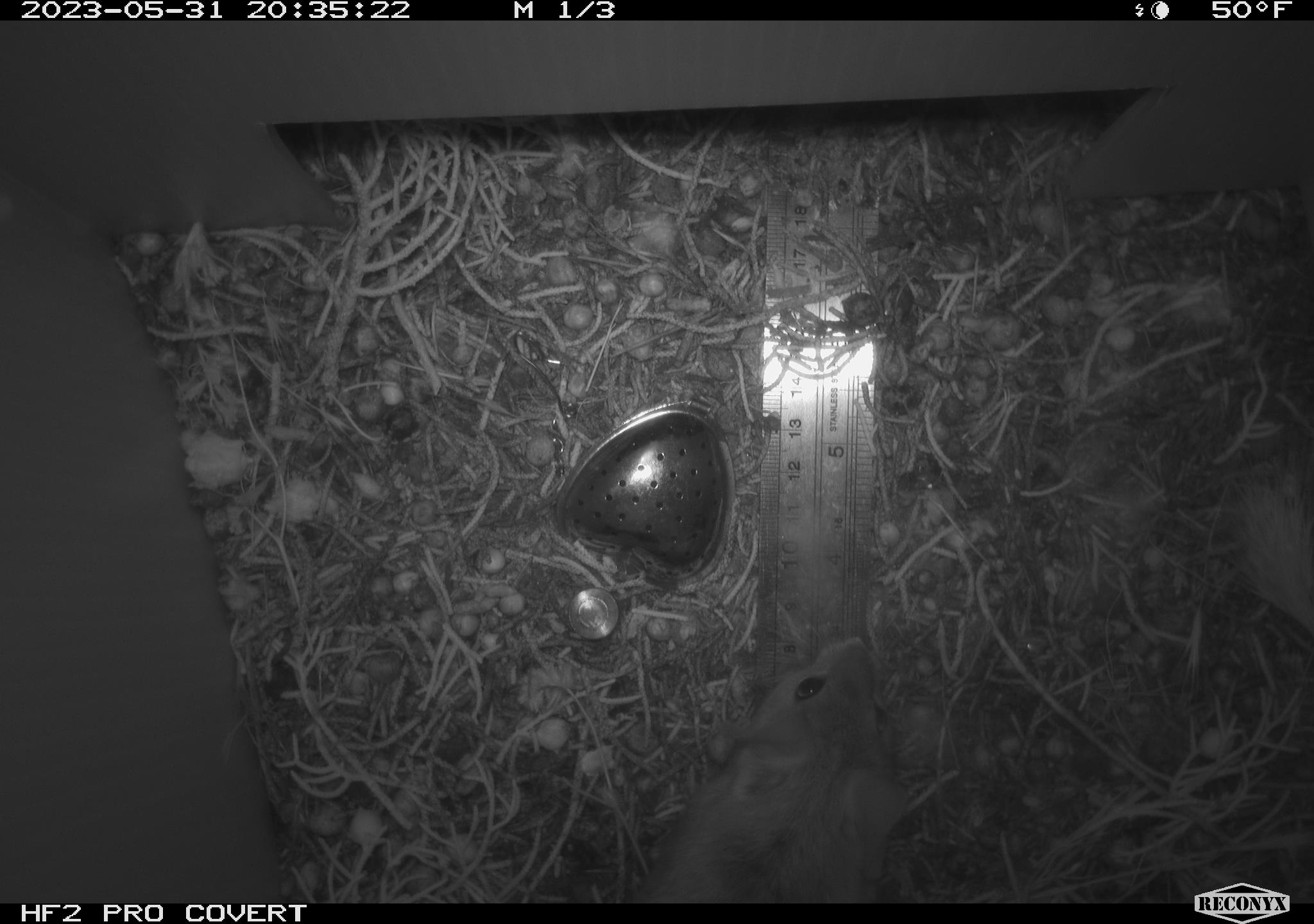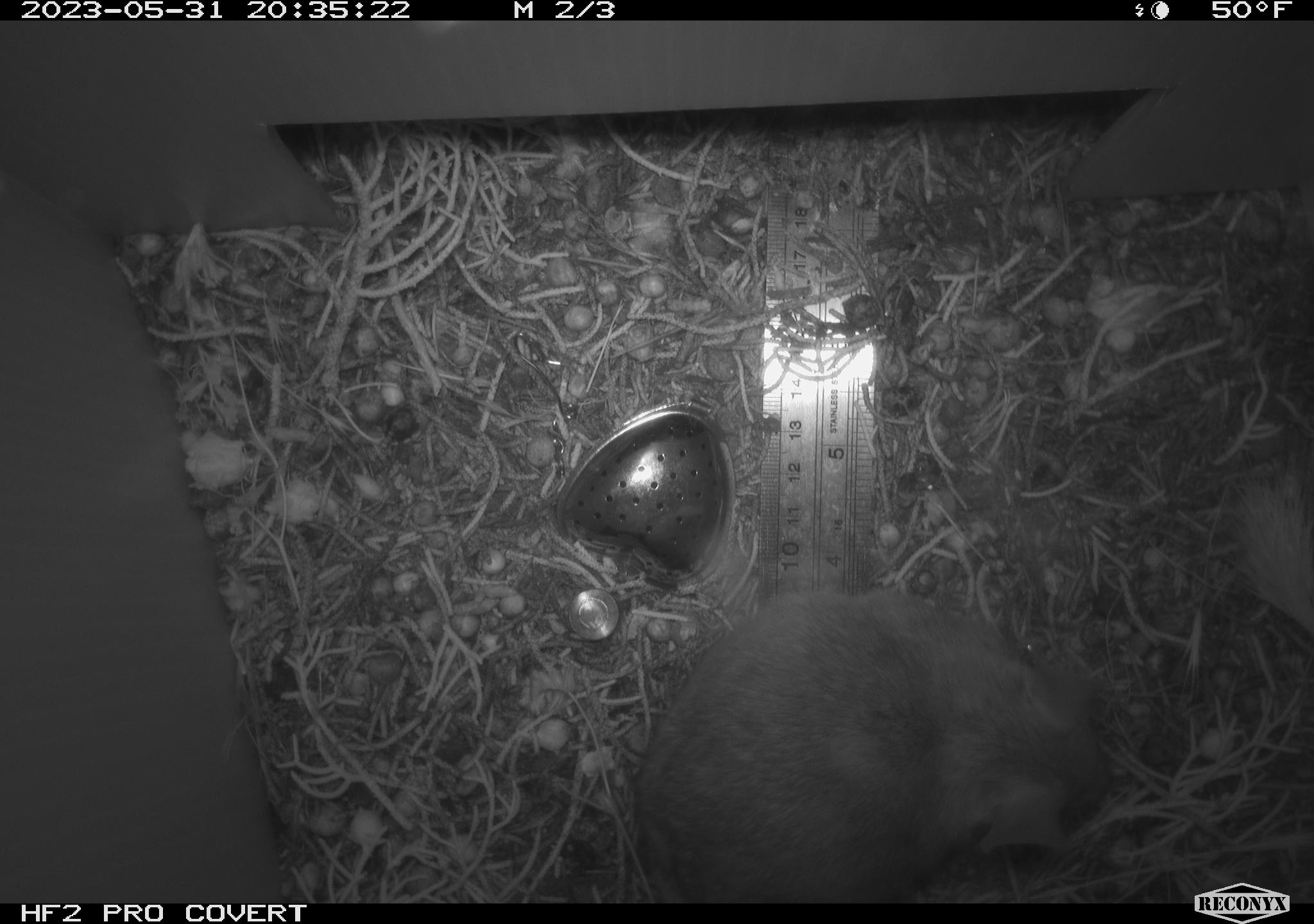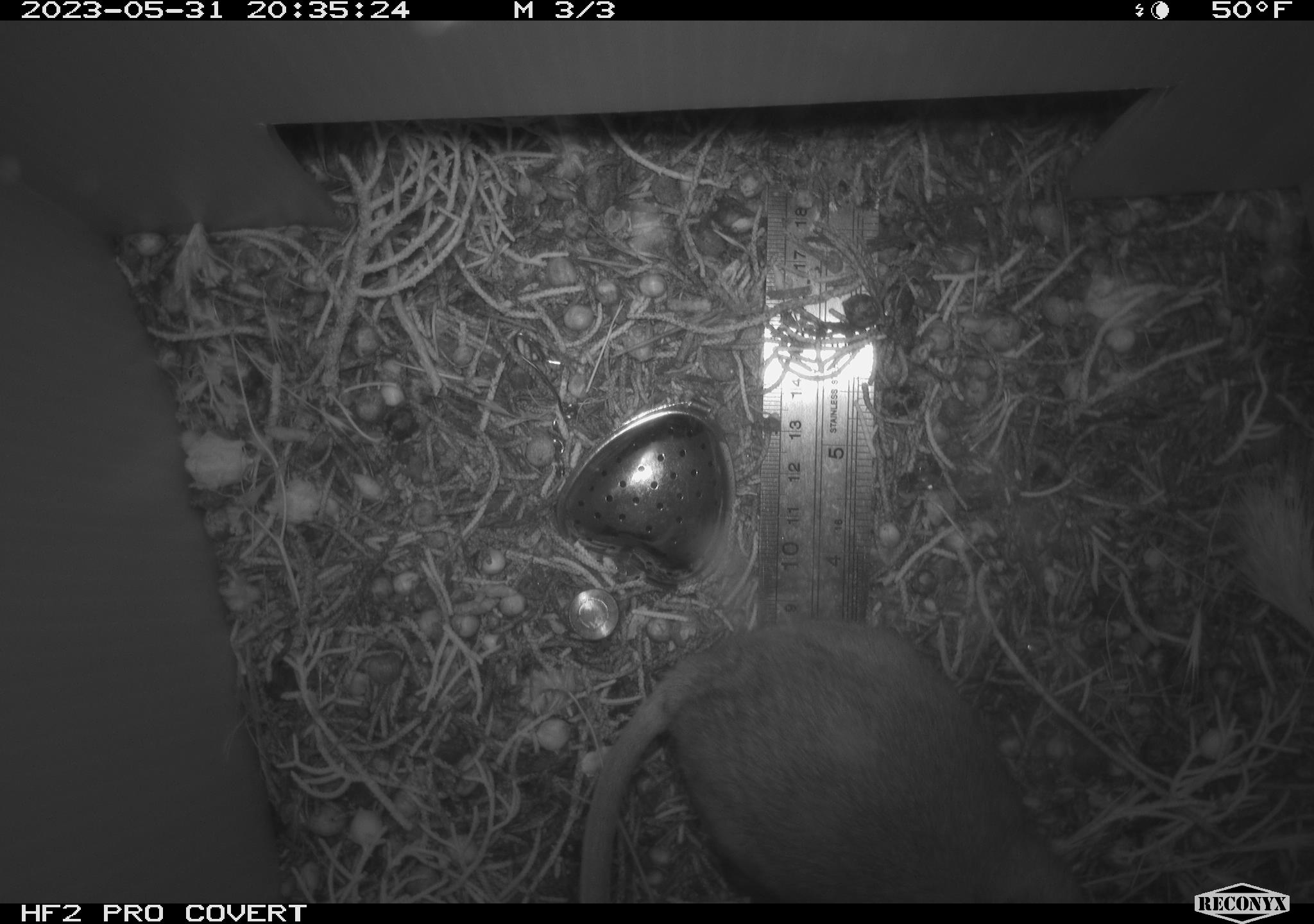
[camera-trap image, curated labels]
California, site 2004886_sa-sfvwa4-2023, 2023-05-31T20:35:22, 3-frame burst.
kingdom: Animalia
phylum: Chordata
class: Mammalia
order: Rodentia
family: Cricetidae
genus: Neotoma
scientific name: Neotoma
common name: pack rat or woodrat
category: neotoma species